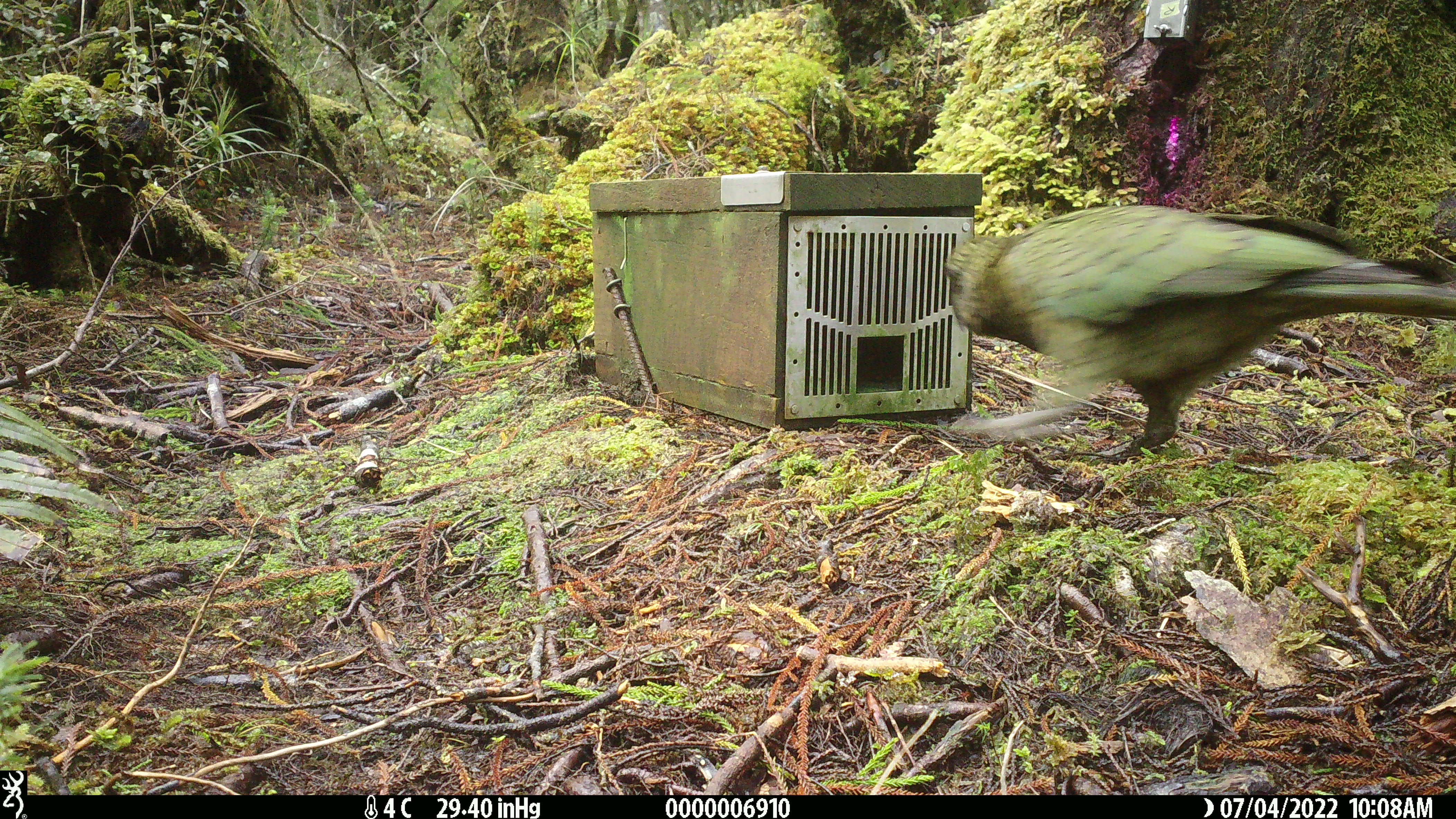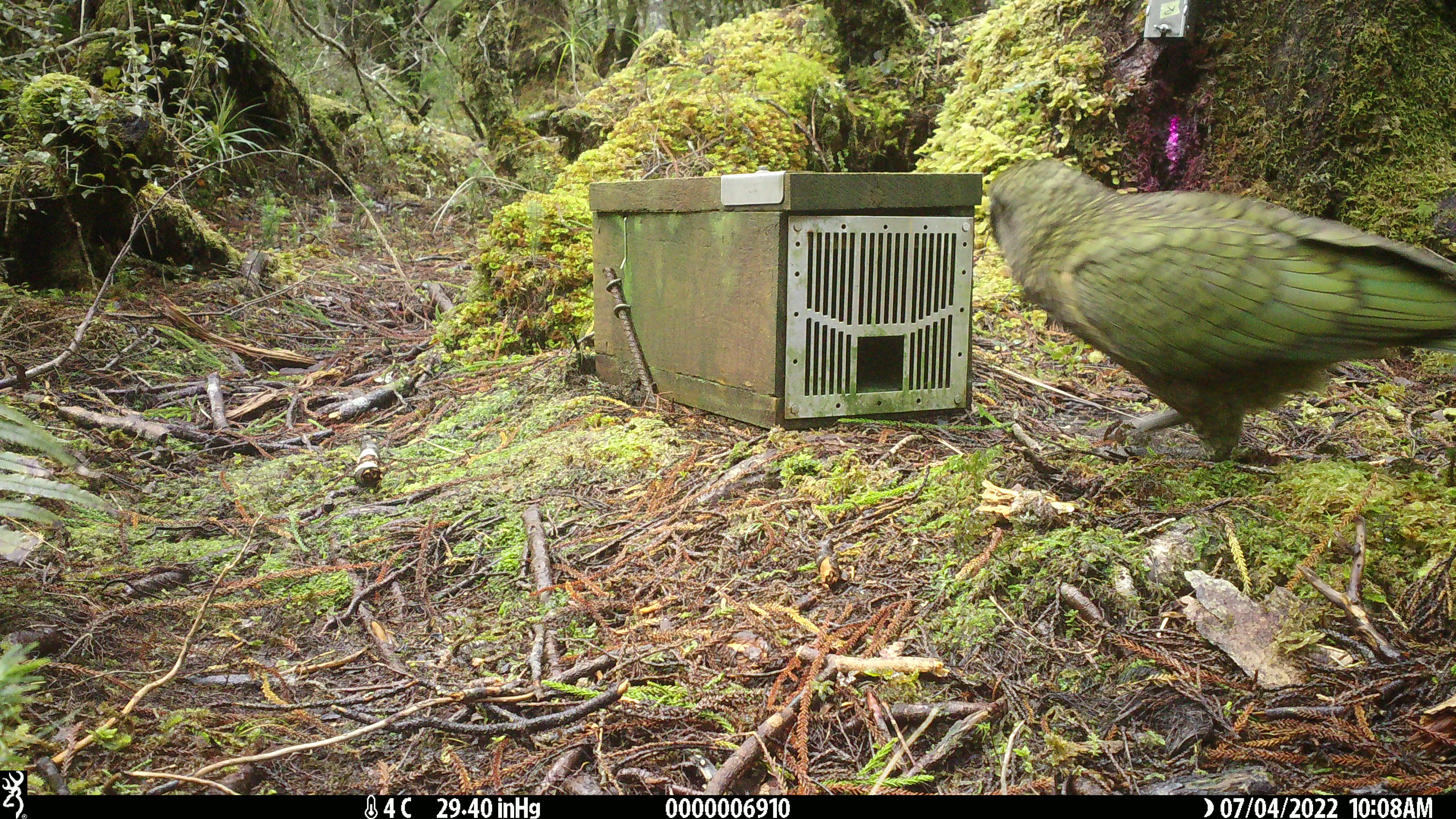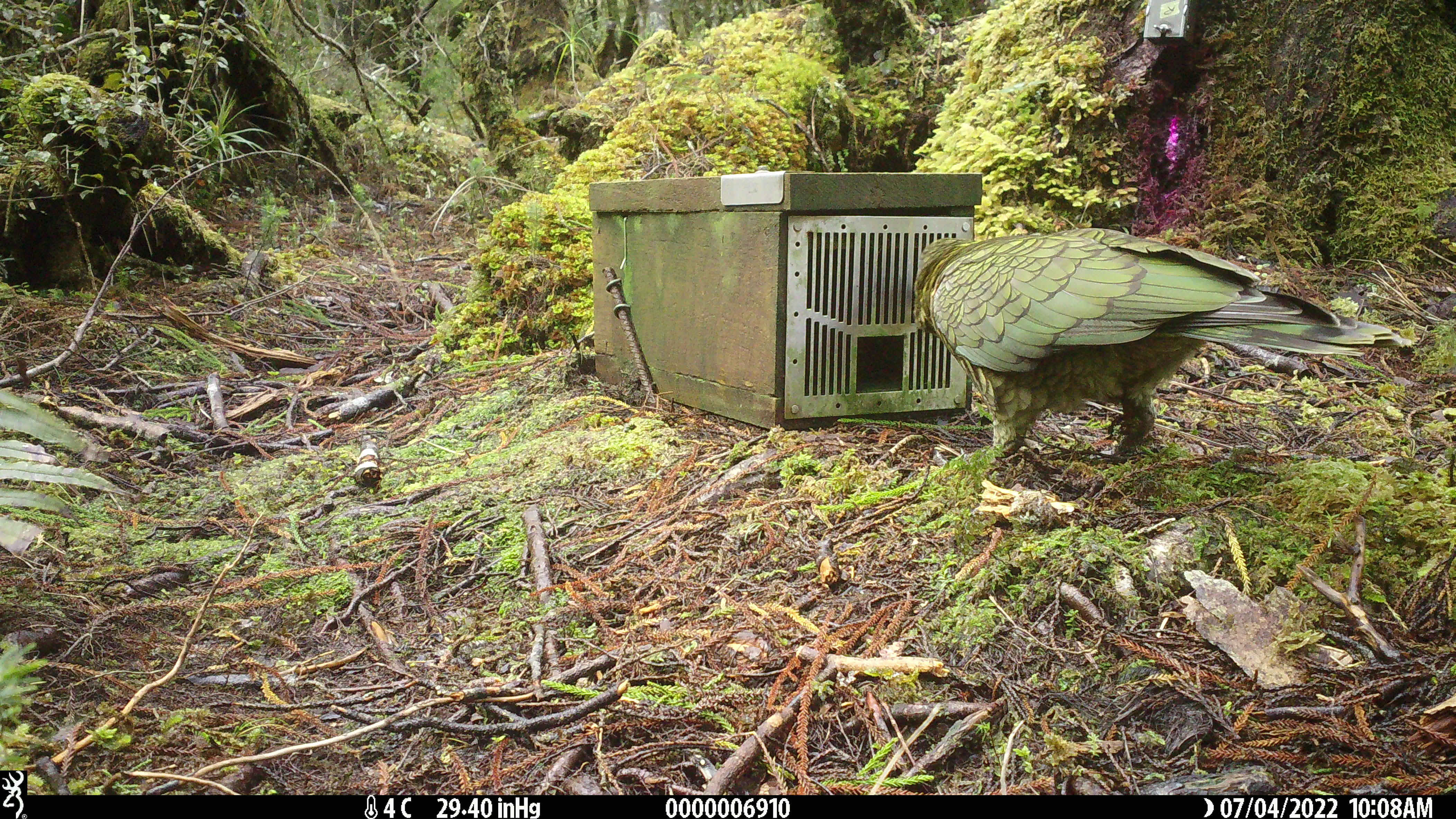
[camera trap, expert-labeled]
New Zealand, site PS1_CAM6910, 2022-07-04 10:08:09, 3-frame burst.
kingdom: Animalia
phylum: Chordata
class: Aves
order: Psittaciformes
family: Strigopidae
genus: Nestor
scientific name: Nestor notabilis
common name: kea